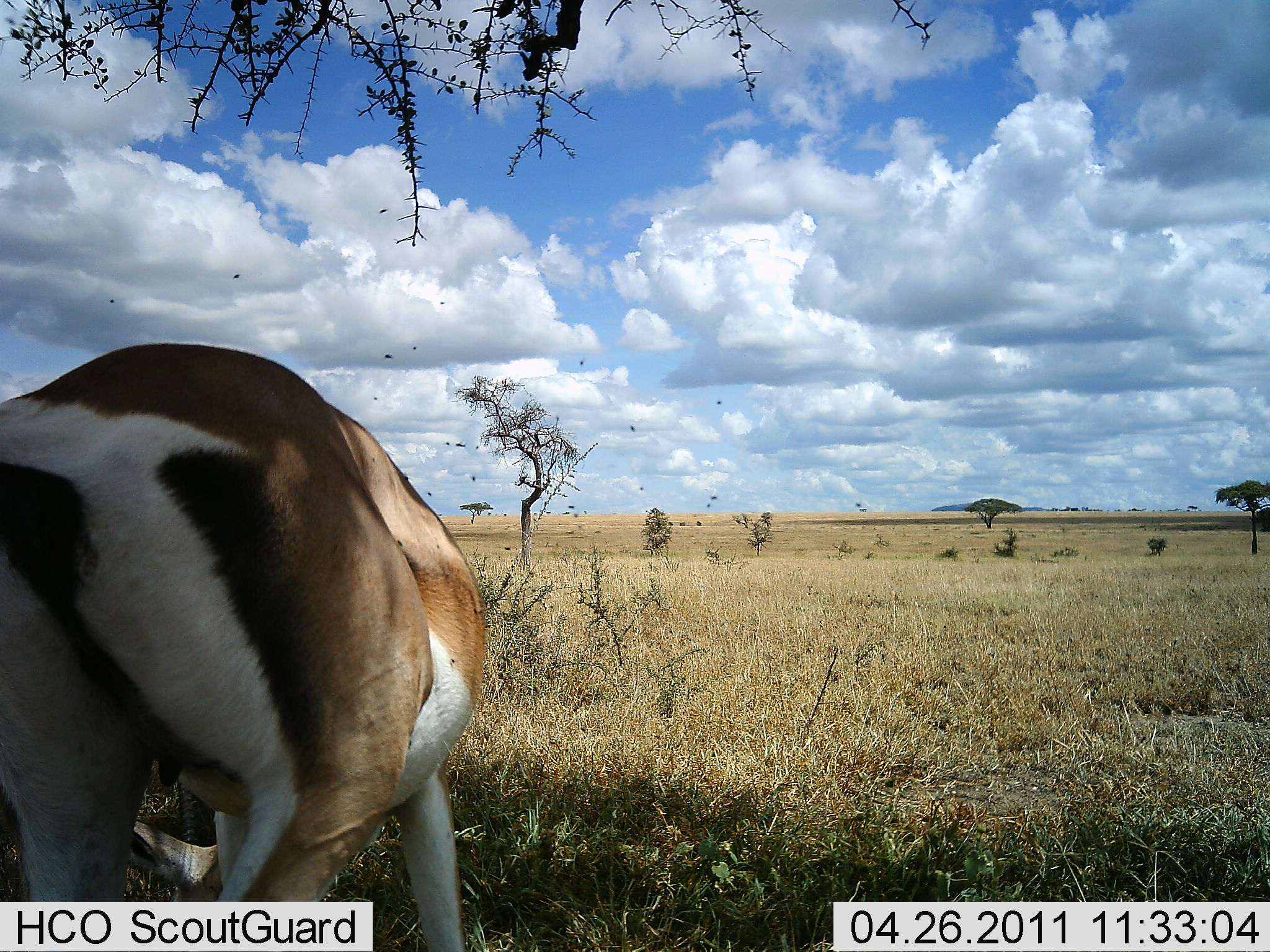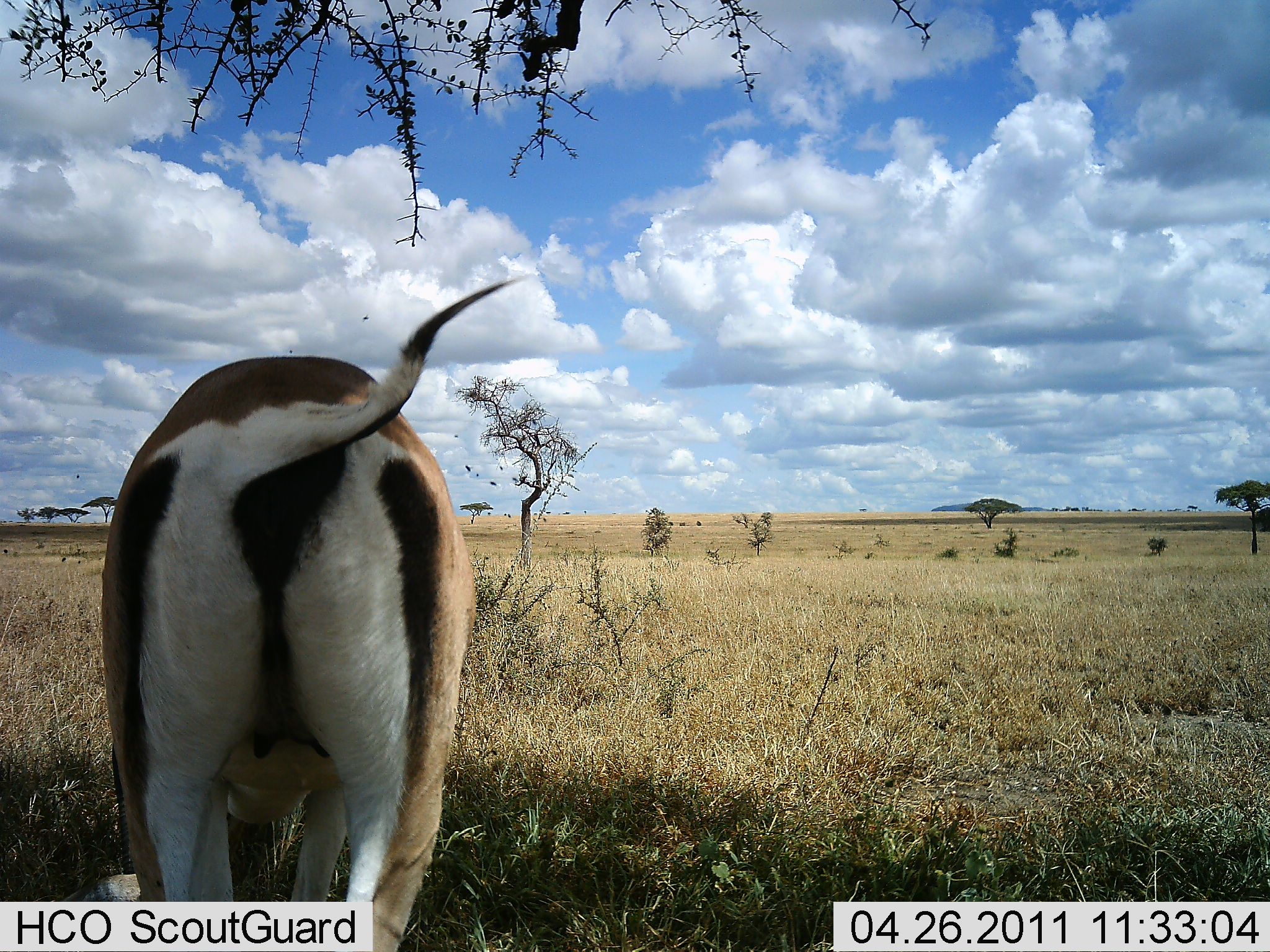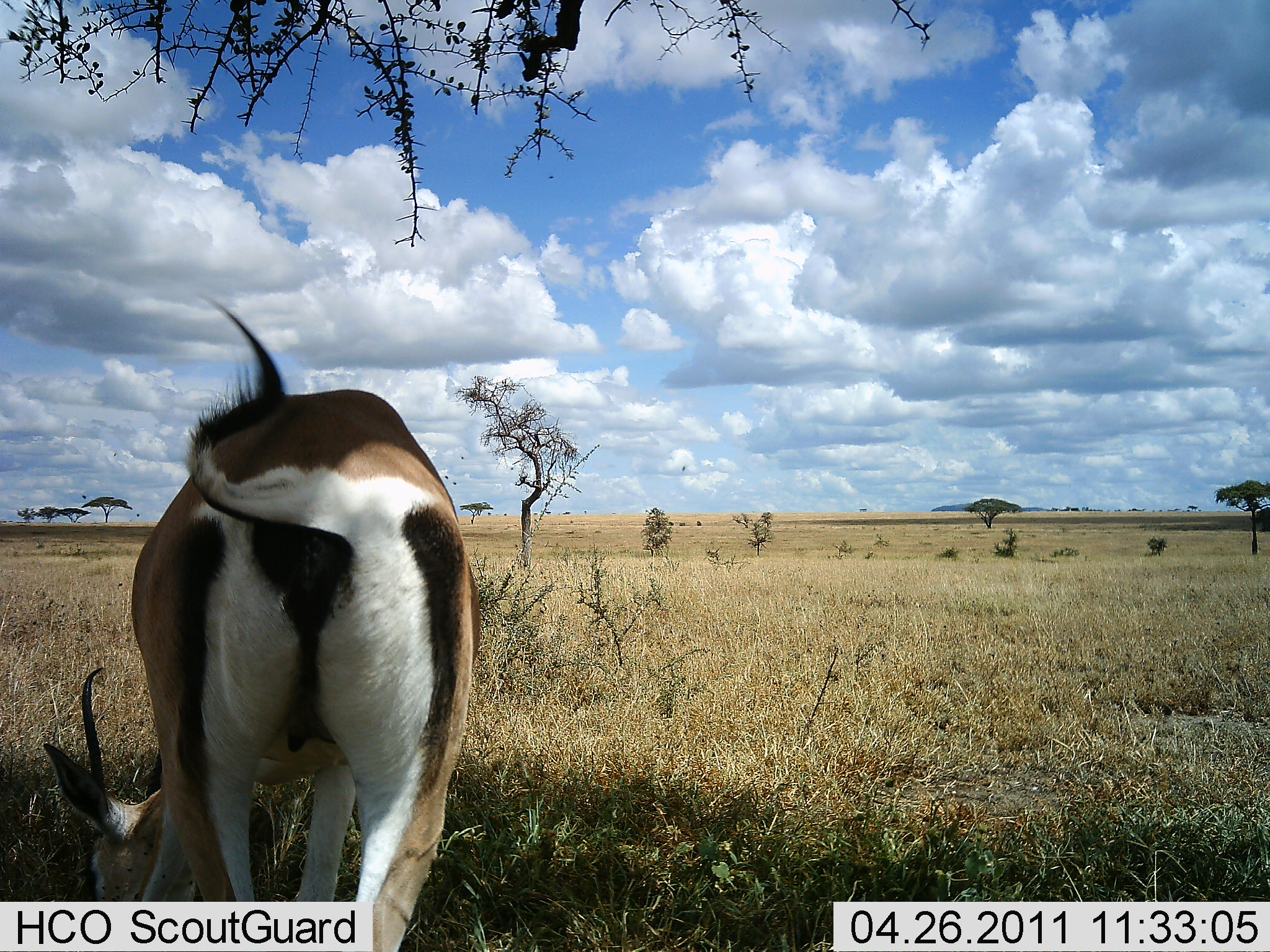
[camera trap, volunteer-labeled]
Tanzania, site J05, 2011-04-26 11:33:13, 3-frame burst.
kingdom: Animalia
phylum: Chordata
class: Mammalia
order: Artiodactyla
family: Bovidae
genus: Nanger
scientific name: Nanger granti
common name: grant's gazelle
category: gazellegrants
Gazellegrants (grant's gazelle) (Nanger granti), count 1. Behavior (volunteer vote fractions): standing 30%, resting 0%, moving 10%, interacting 0%. Young present (vote fraction): 0%. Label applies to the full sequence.